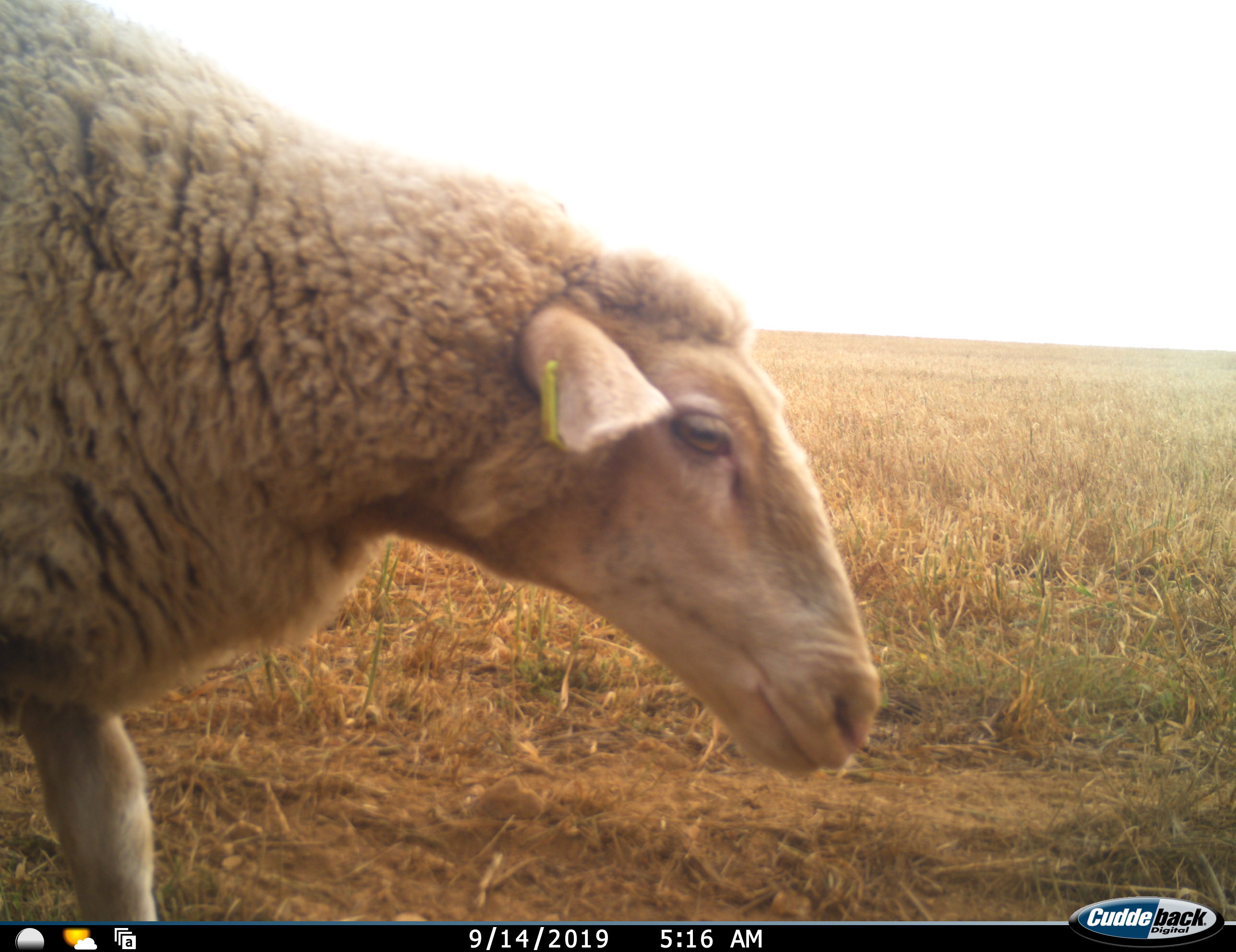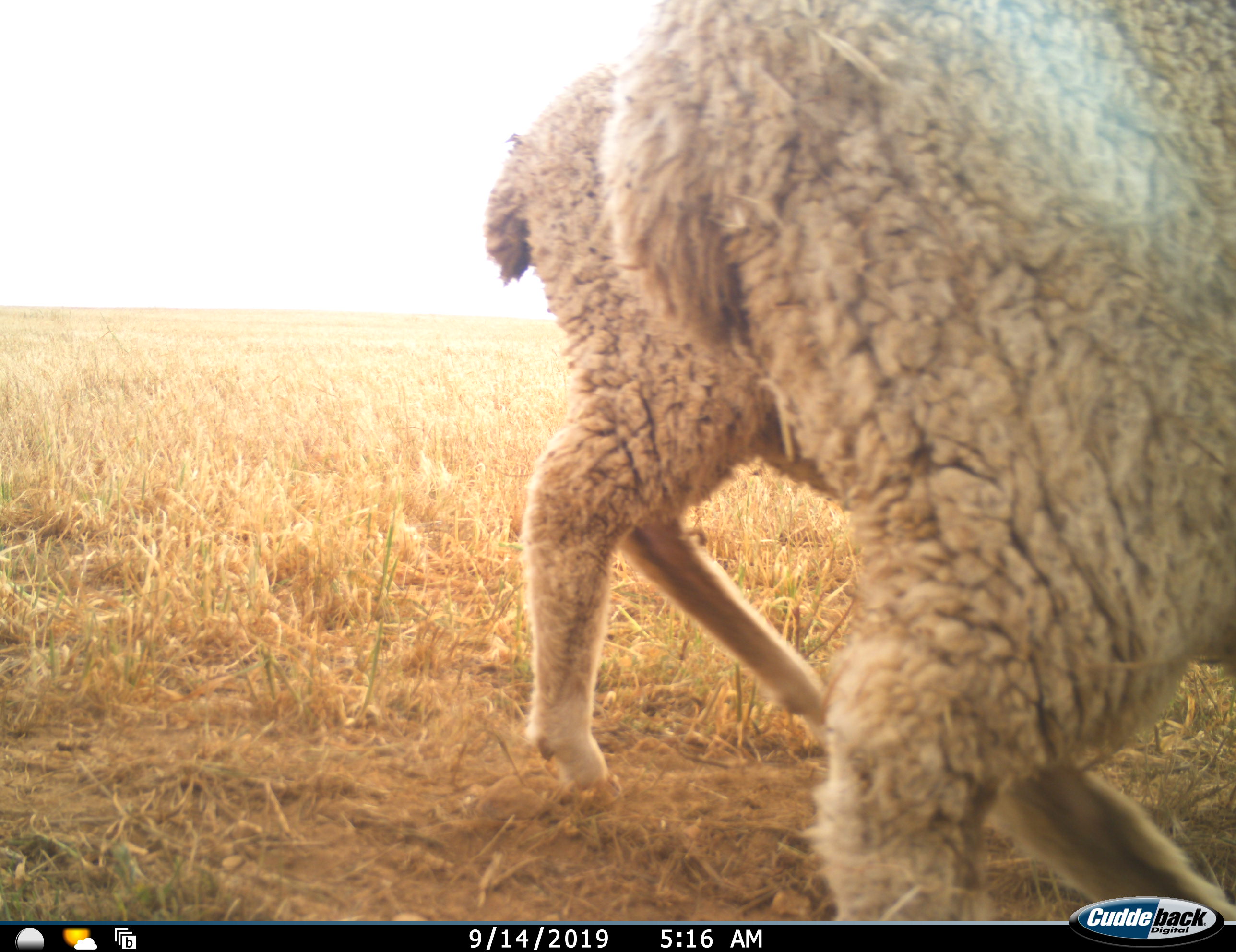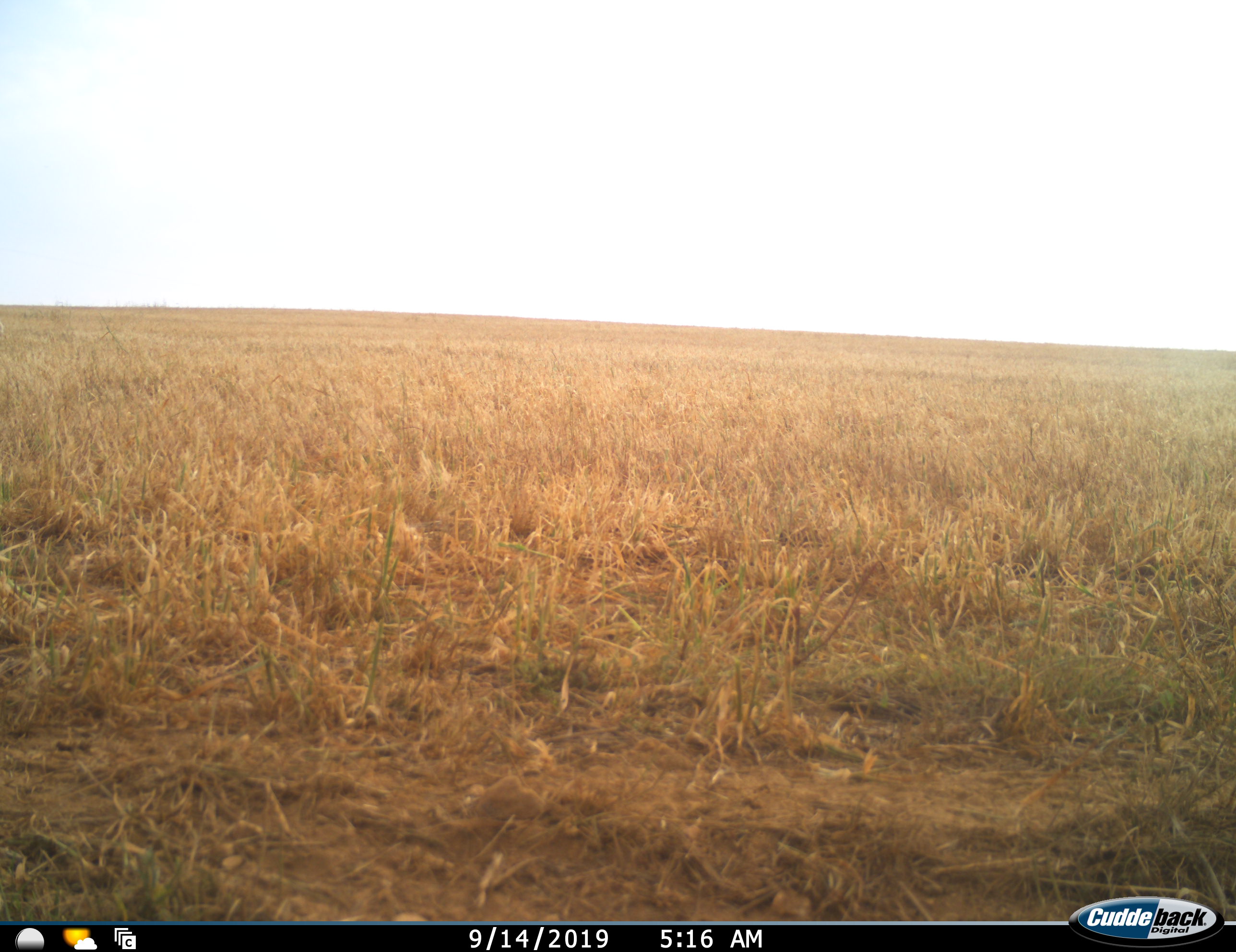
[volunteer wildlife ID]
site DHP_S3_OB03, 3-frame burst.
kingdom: Animalia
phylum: Chordata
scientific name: Vertebrata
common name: domestic animal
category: domesticanimal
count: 2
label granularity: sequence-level